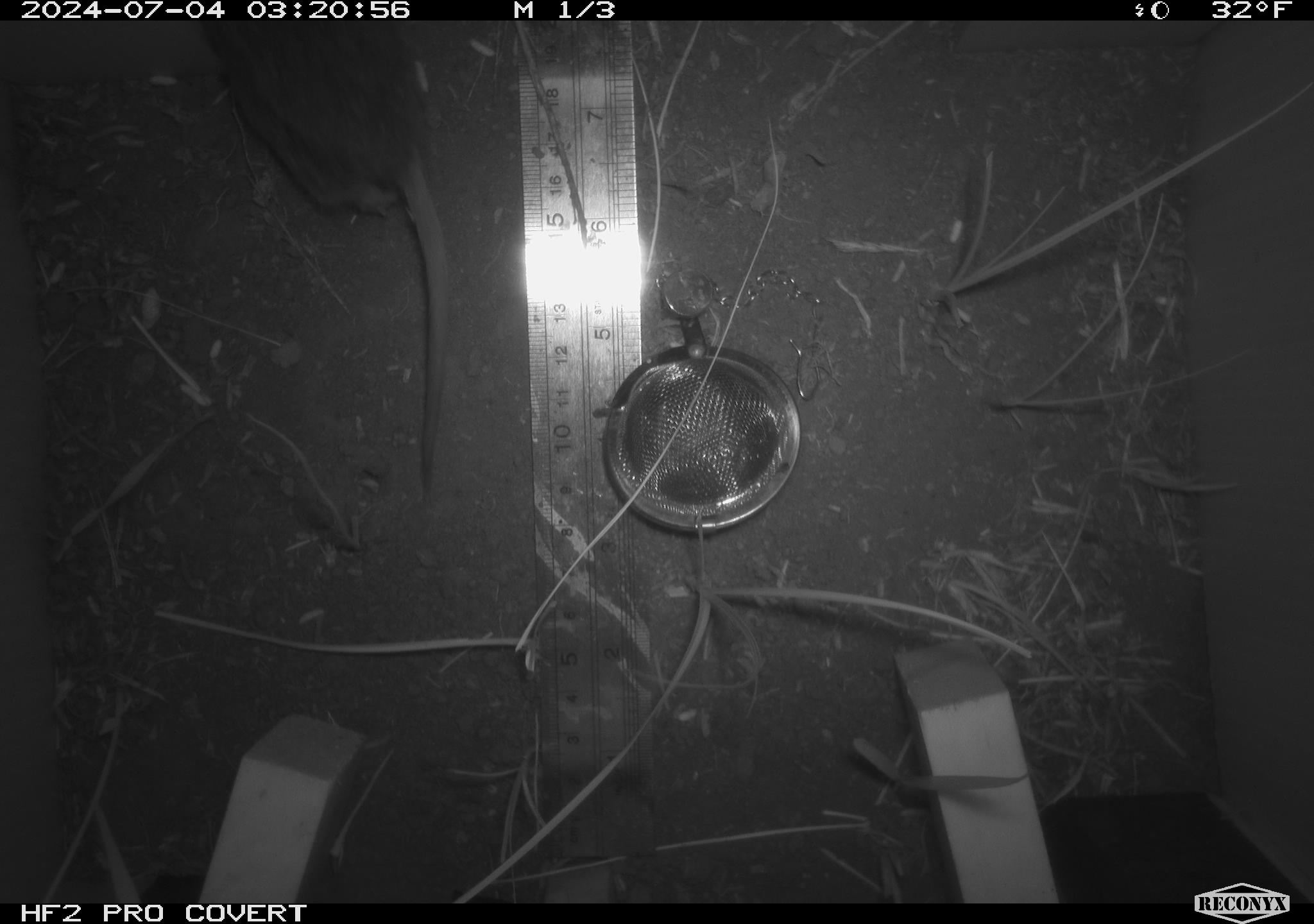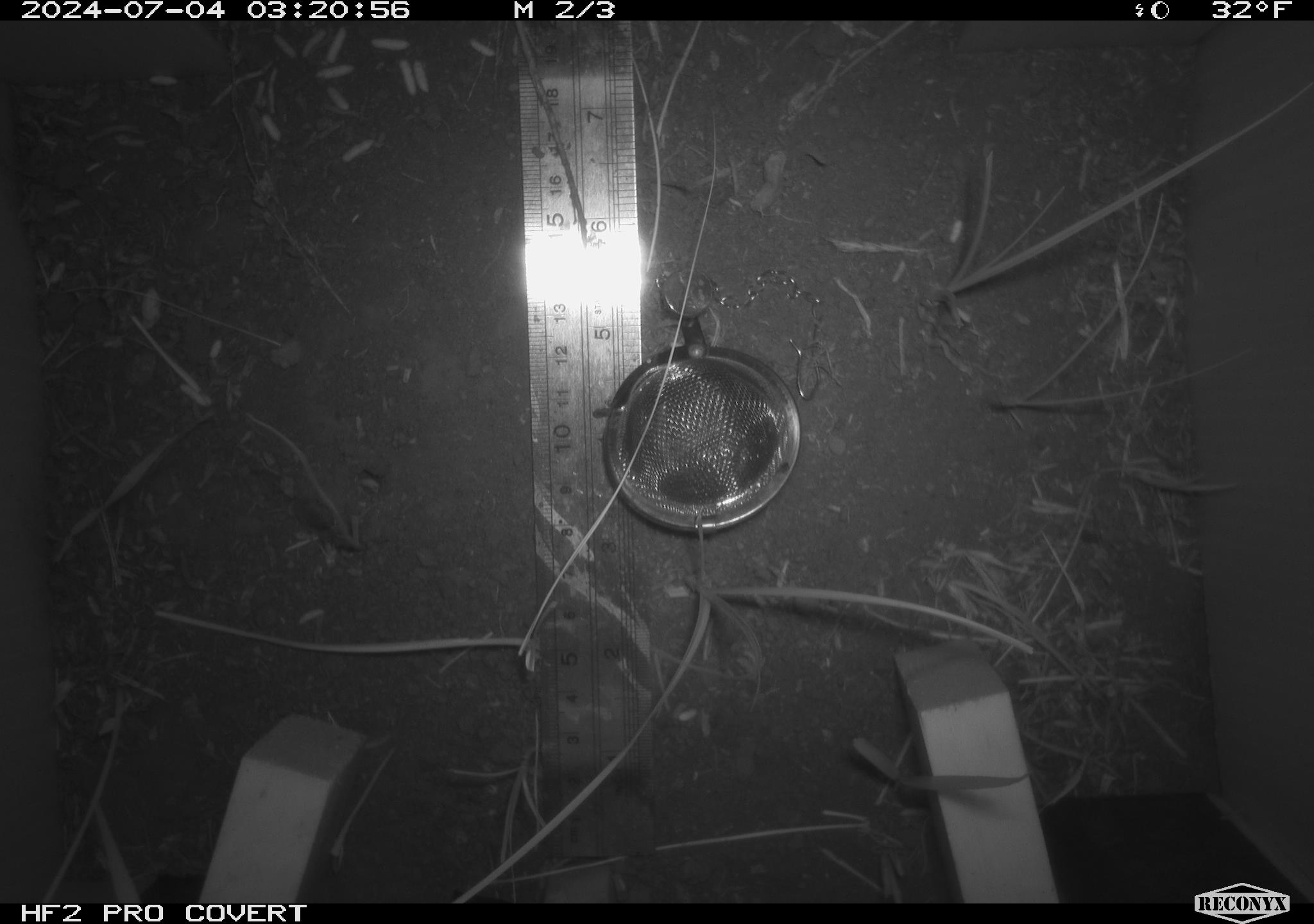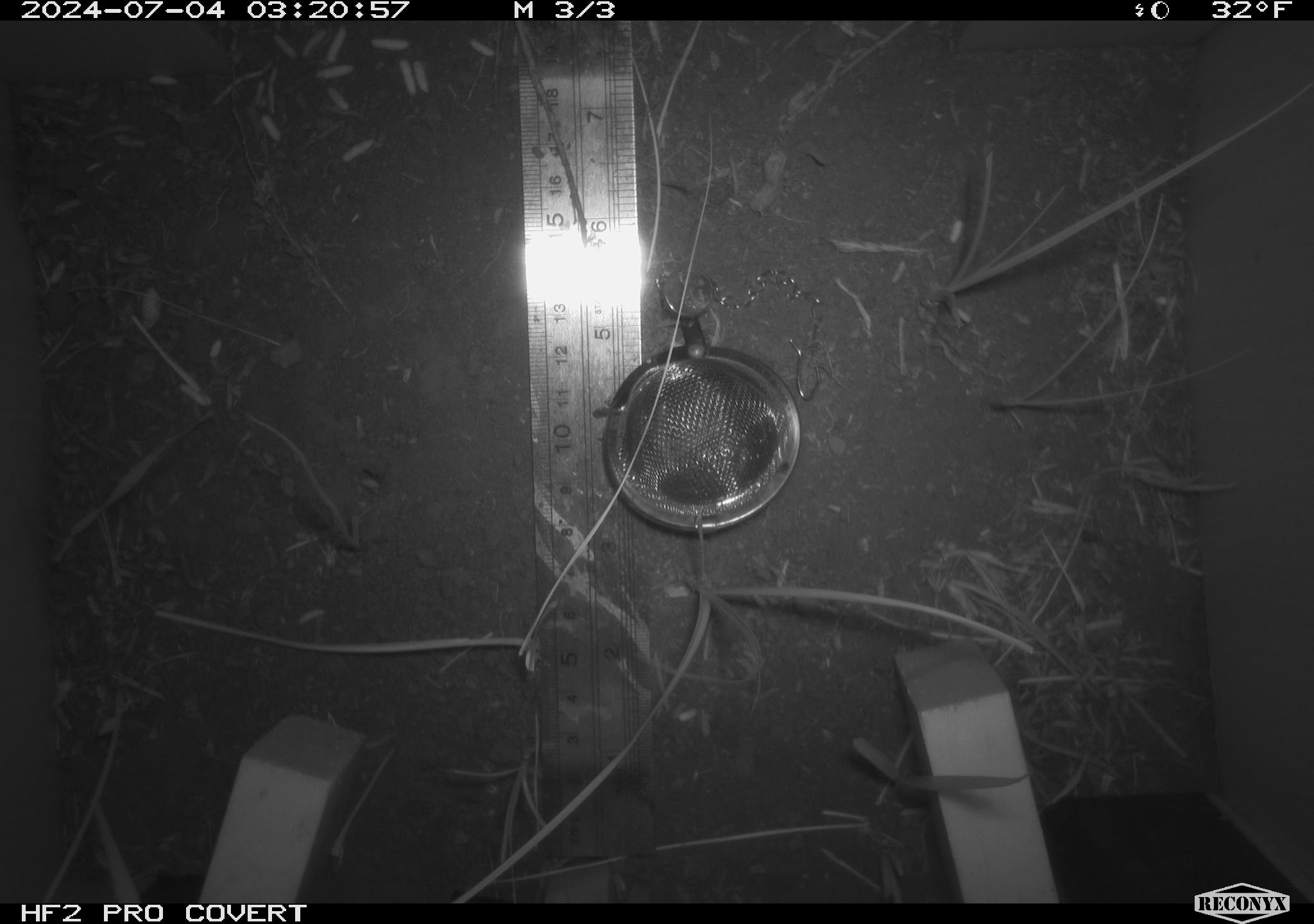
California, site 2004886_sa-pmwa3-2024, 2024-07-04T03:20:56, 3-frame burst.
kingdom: Animalia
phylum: Chordata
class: Mammalia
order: Rodentia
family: Cricetidae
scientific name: Arvicolinae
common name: voles, lemmings, and muskrats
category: arvicolinae subfamily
Arvicolinae subfamily (voles, lemmings, and muskrats) (Arvicolinae).